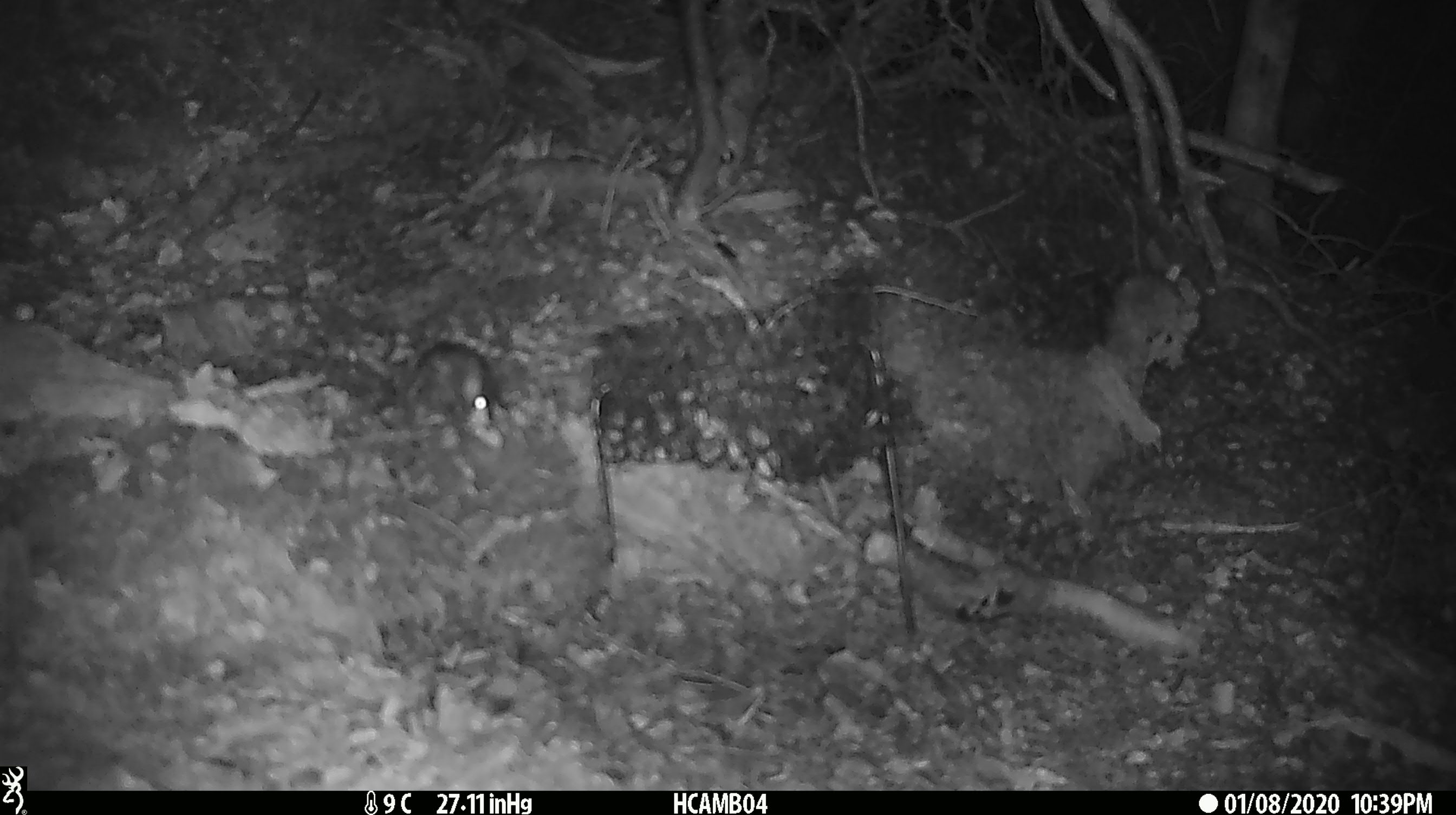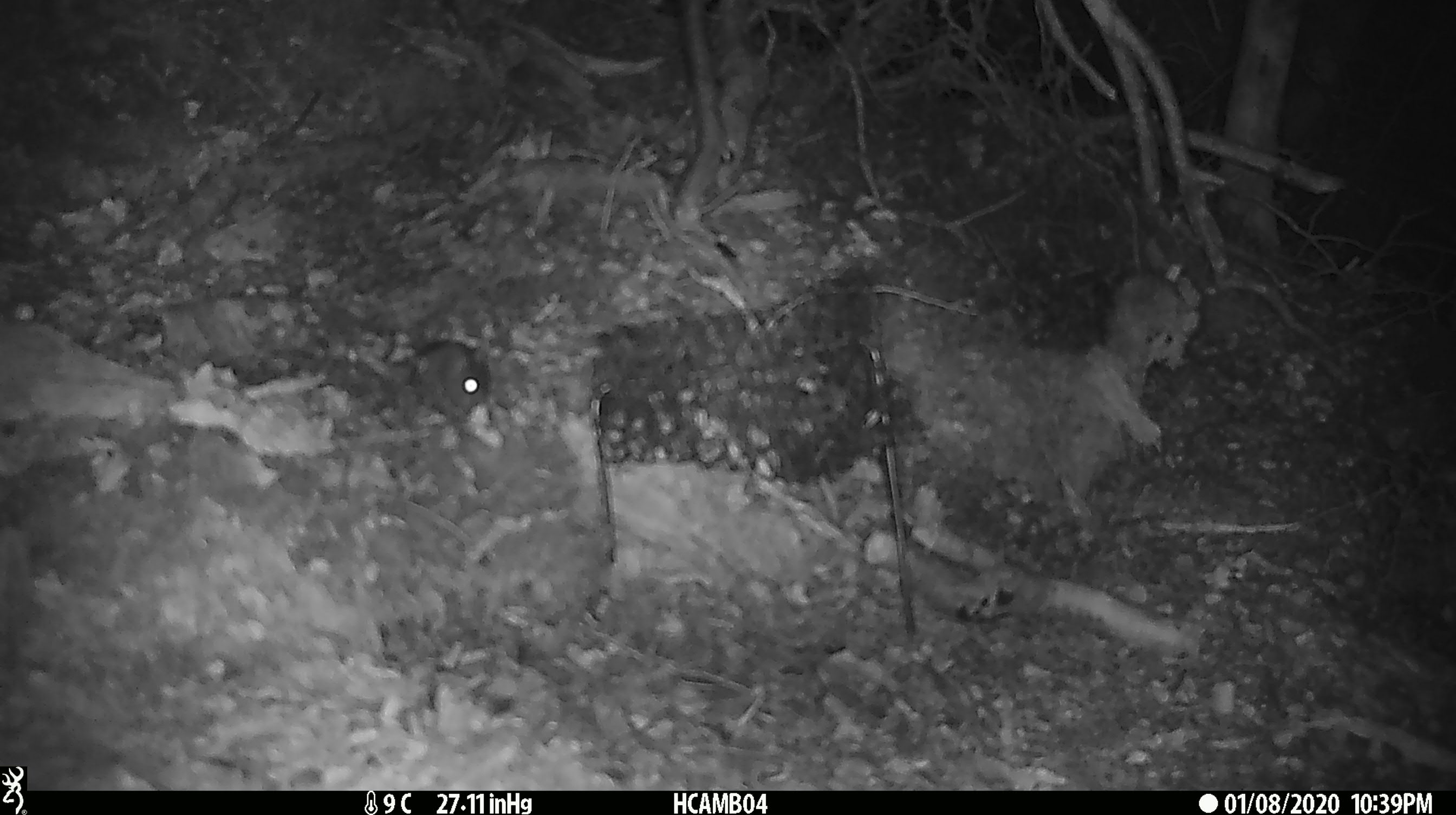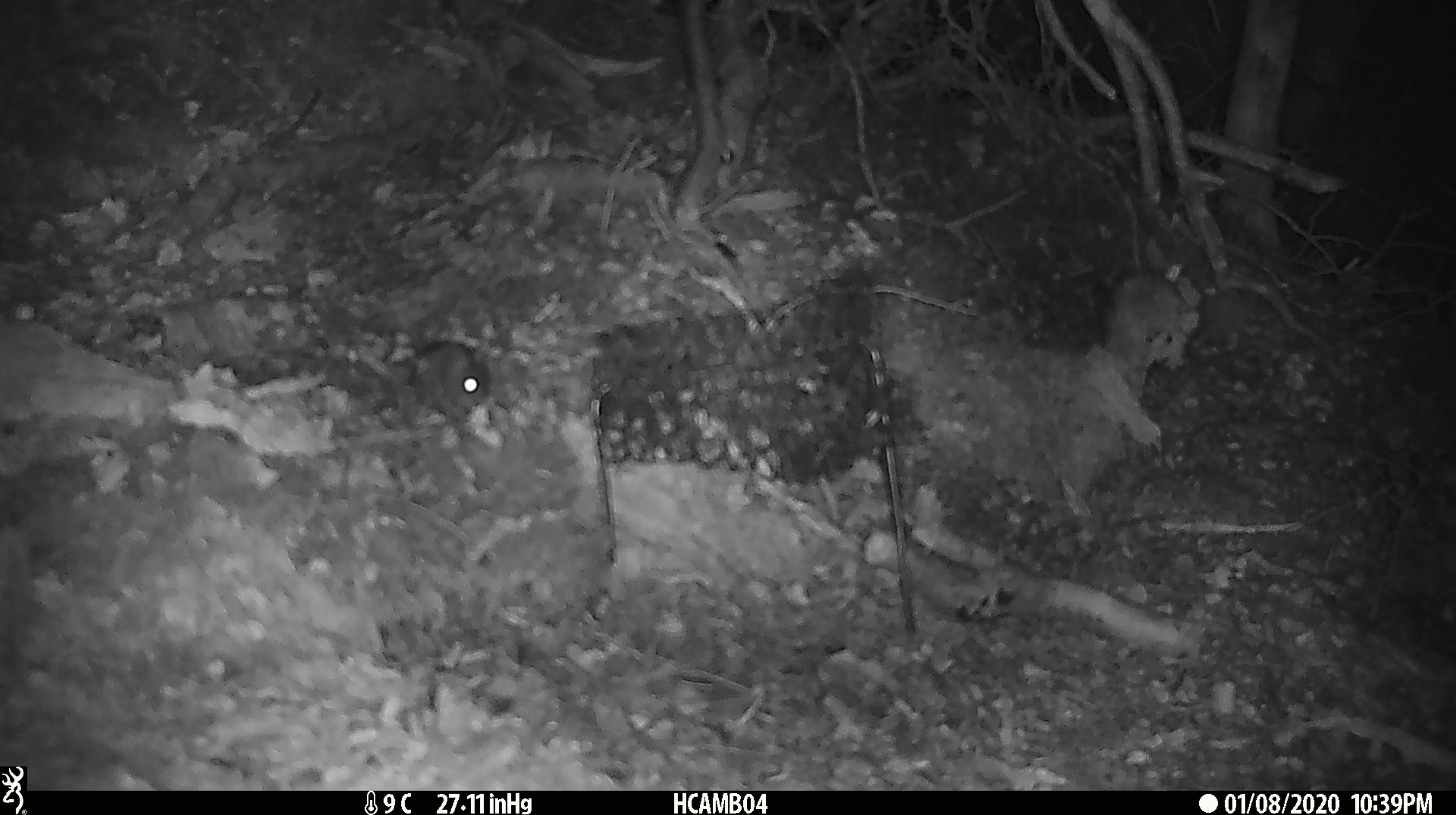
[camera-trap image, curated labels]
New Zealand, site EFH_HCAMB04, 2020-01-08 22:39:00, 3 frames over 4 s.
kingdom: Animalia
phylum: Chordata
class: Mammalia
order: Rodentia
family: Muridae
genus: Mus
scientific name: Mus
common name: mouse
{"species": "mouse (Mus)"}